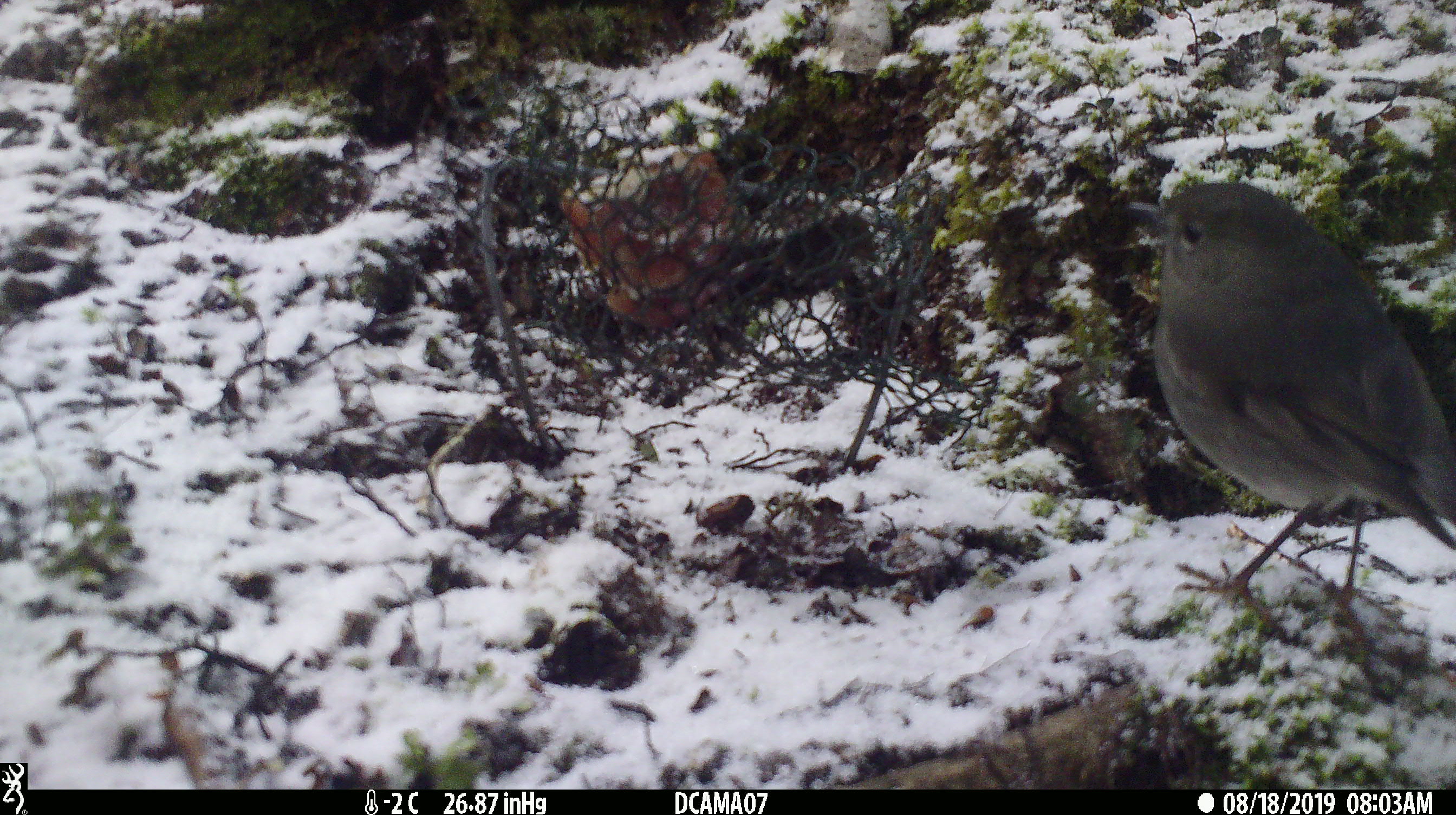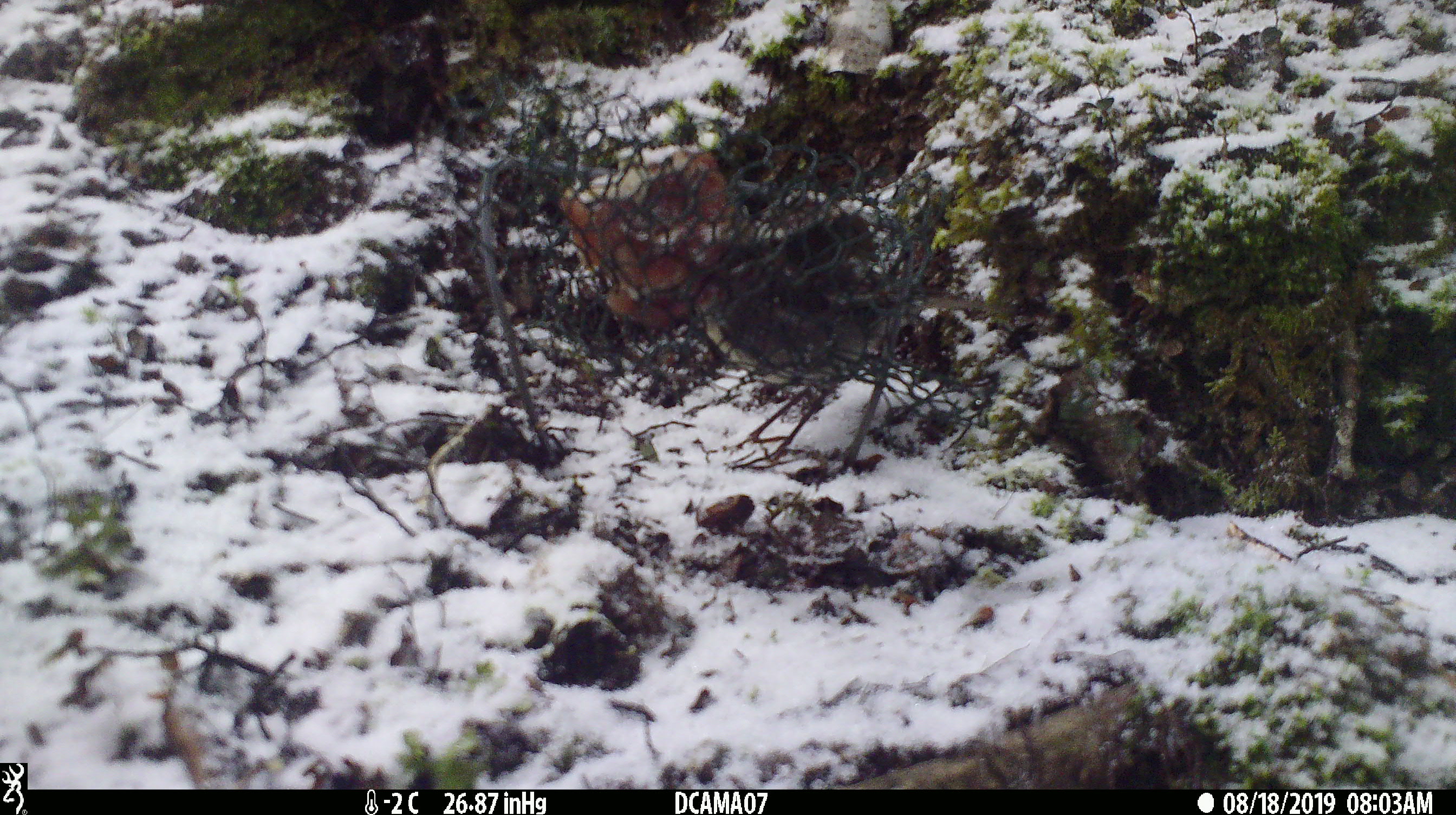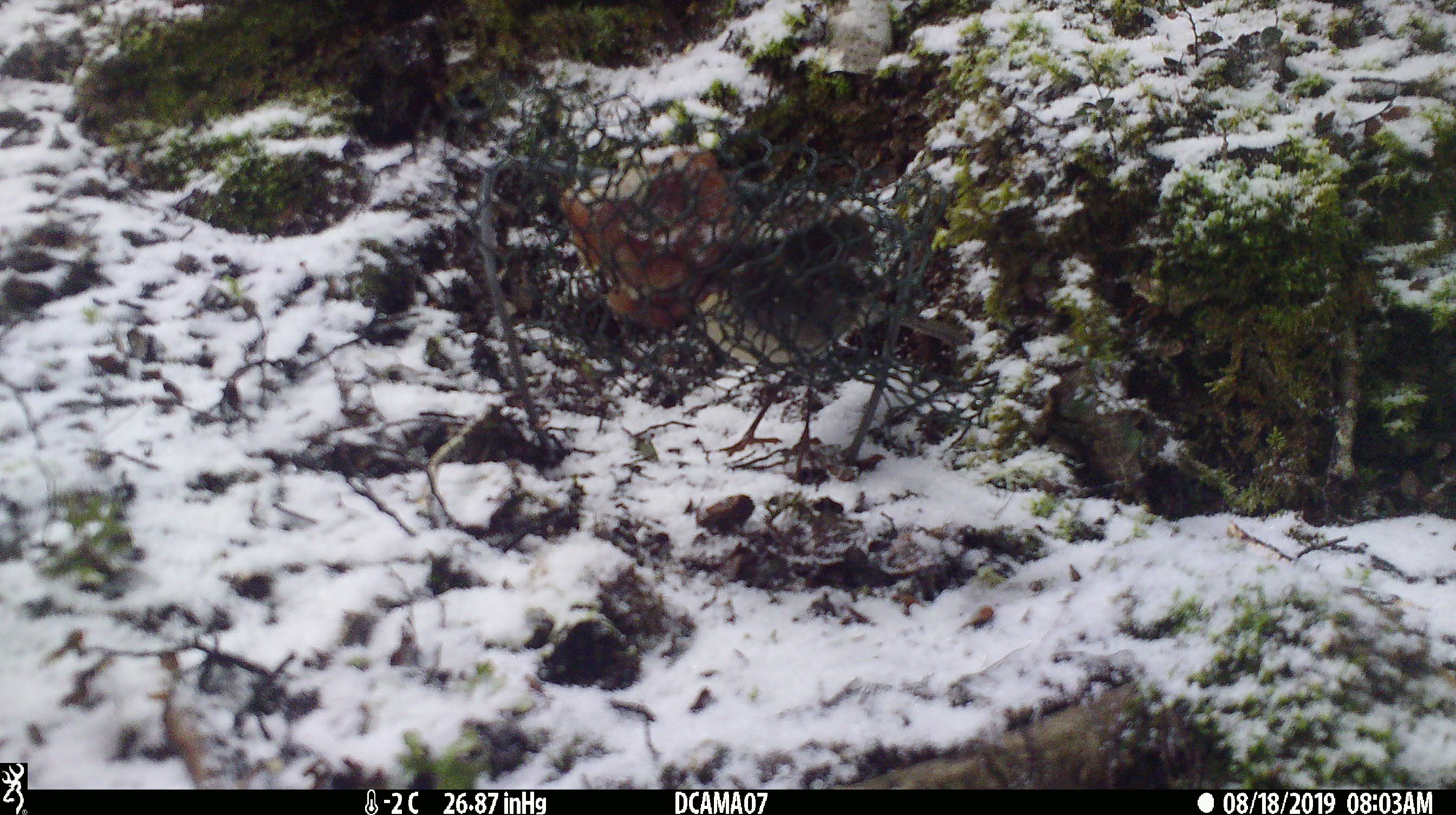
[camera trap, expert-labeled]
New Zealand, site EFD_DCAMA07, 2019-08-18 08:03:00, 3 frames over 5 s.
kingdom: Animalia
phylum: Chordata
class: Aves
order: Passeriformes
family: Petroicidae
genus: Petroica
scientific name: Petroica australis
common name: new zealand robin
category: robin